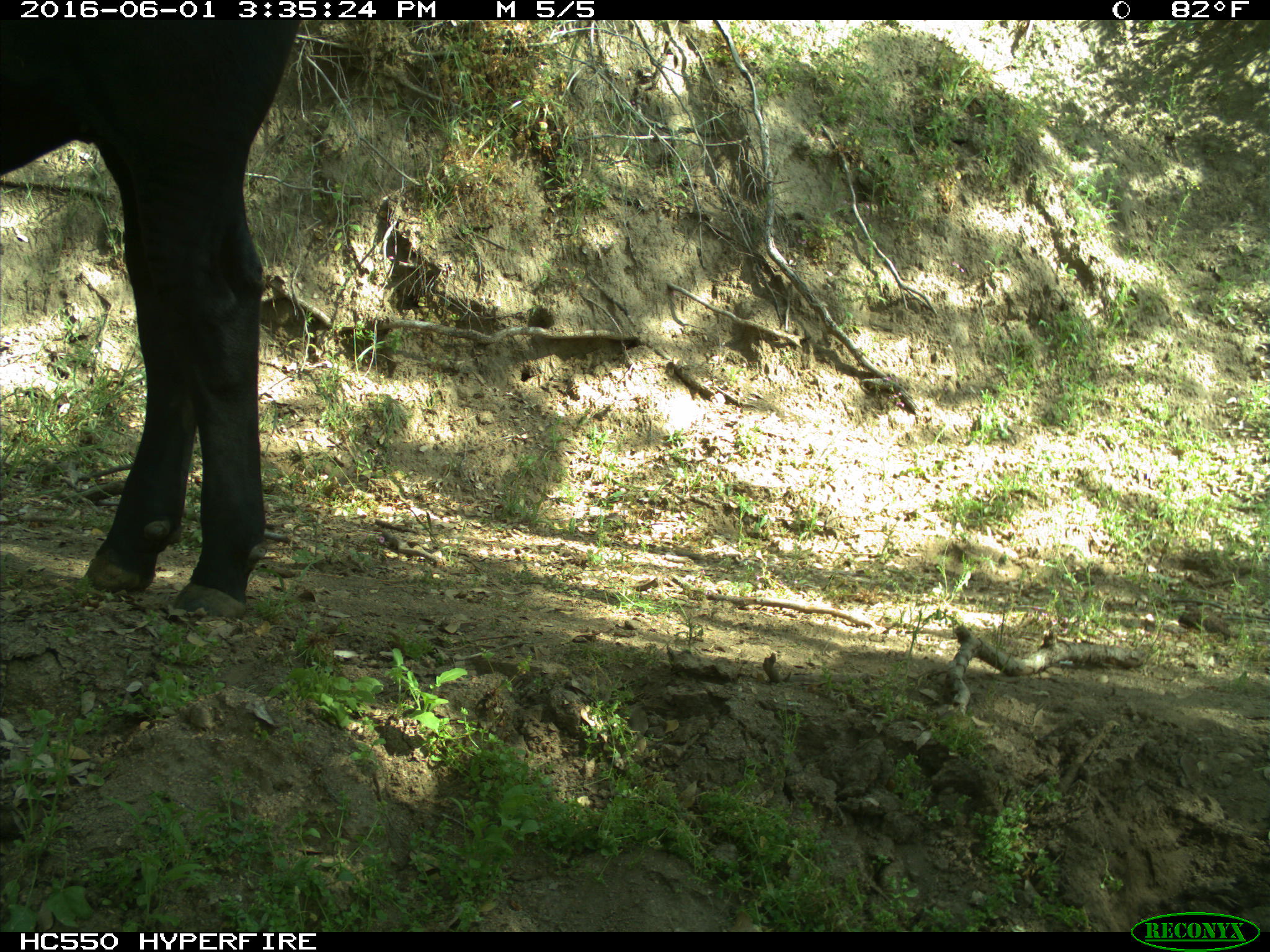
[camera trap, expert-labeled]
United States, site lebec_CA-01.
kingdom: Animalia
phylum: Chordata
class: Mammalia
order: Artiodactyla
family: Bovidae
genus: Bos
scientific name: Bos taurus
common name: domestic cow